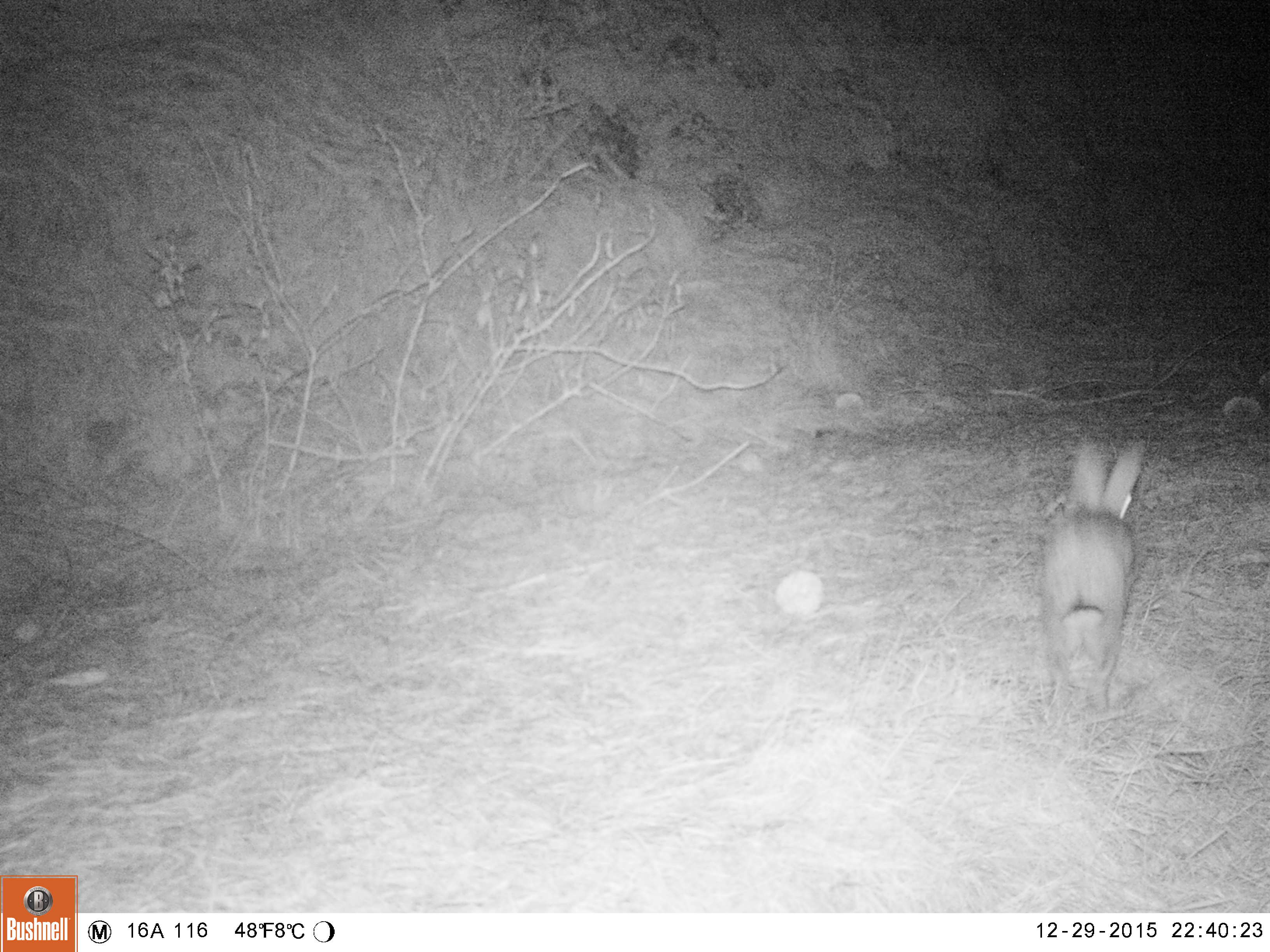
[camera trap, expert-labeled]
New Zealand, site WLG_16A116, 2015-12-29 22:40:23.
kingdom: Animalia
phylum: Chordata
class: Mammalia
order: Lagomorpha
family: Leporidae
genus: Oryctolagus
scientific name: Oryctolagus cuniculus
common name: european rabbit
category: rabbit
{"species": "rabbit (european rabbit) (Oryctolagus cuniculus)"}